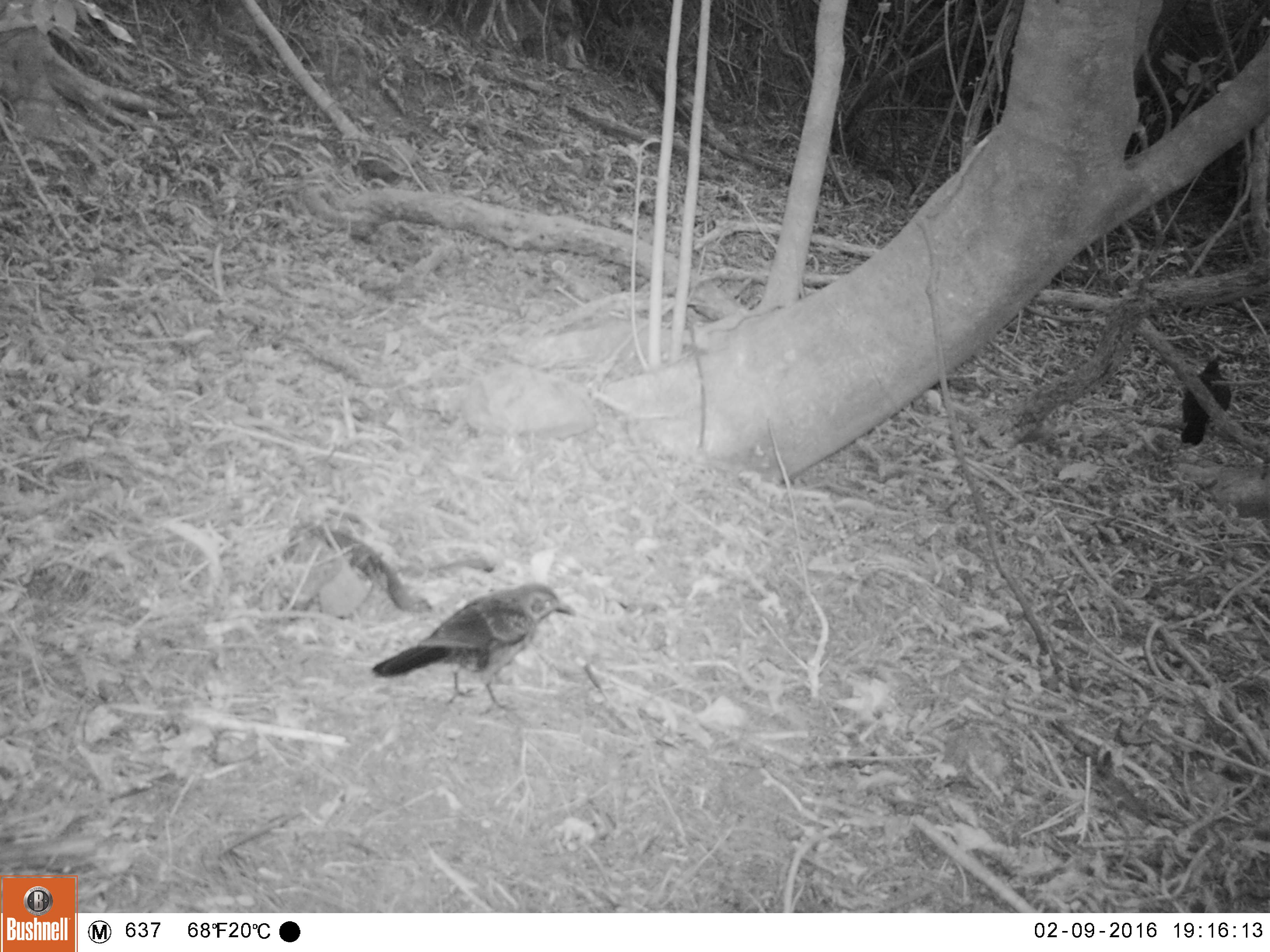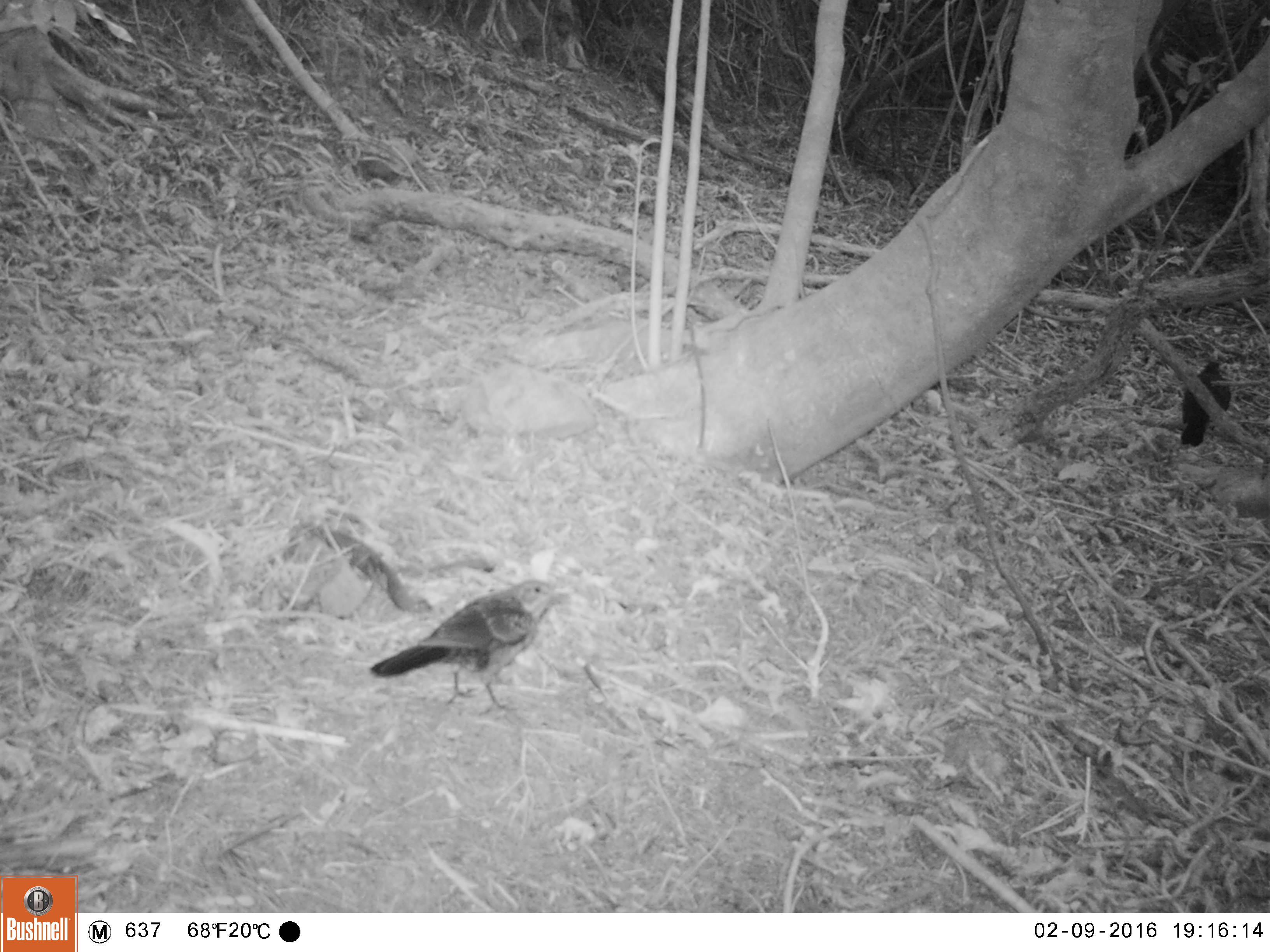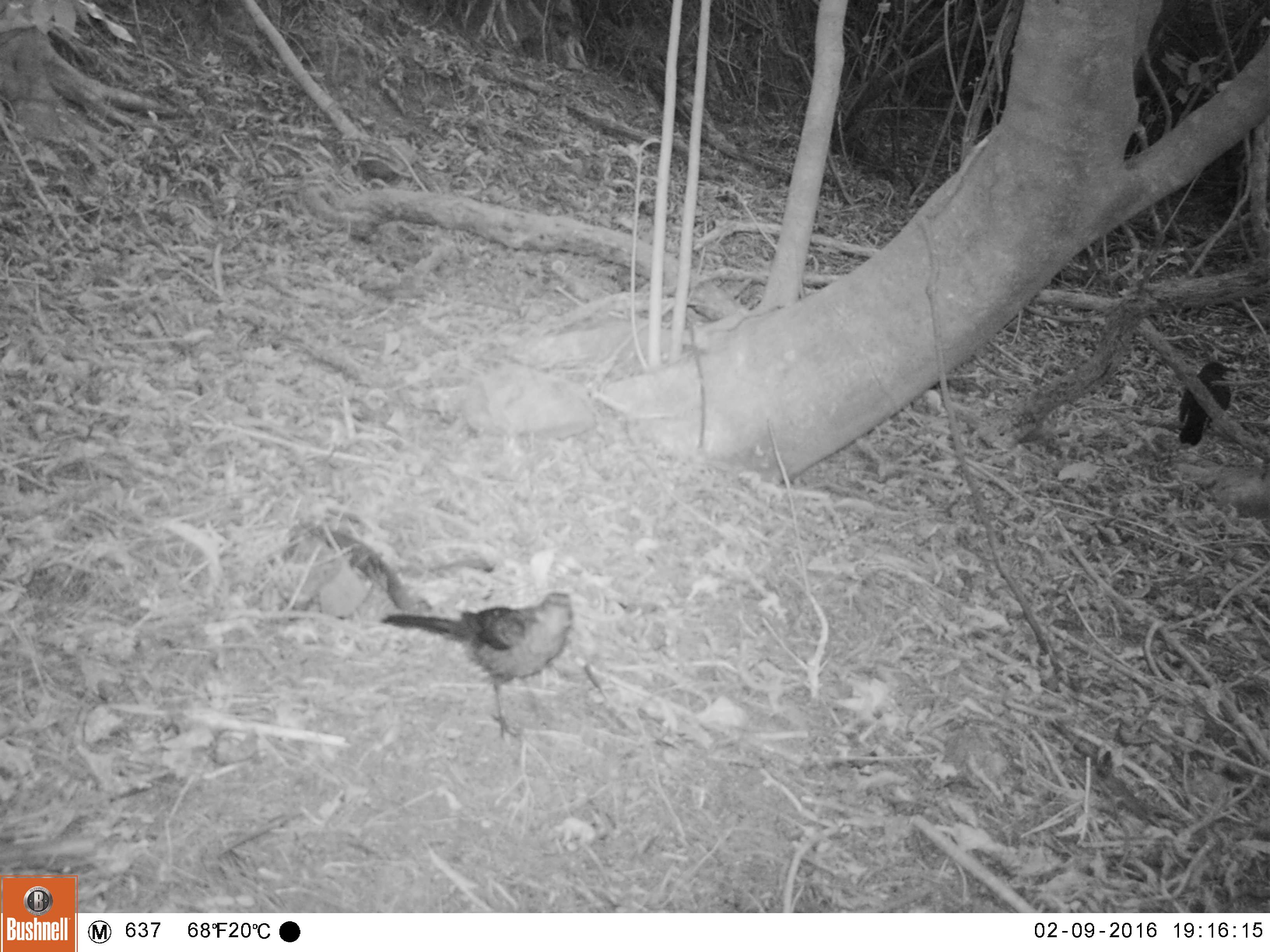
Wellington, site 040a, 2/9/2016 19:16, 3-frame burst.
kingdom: Animalia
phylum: Chordata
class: Aves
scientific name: Aves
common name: bird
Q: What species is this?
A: Bird (Aves).